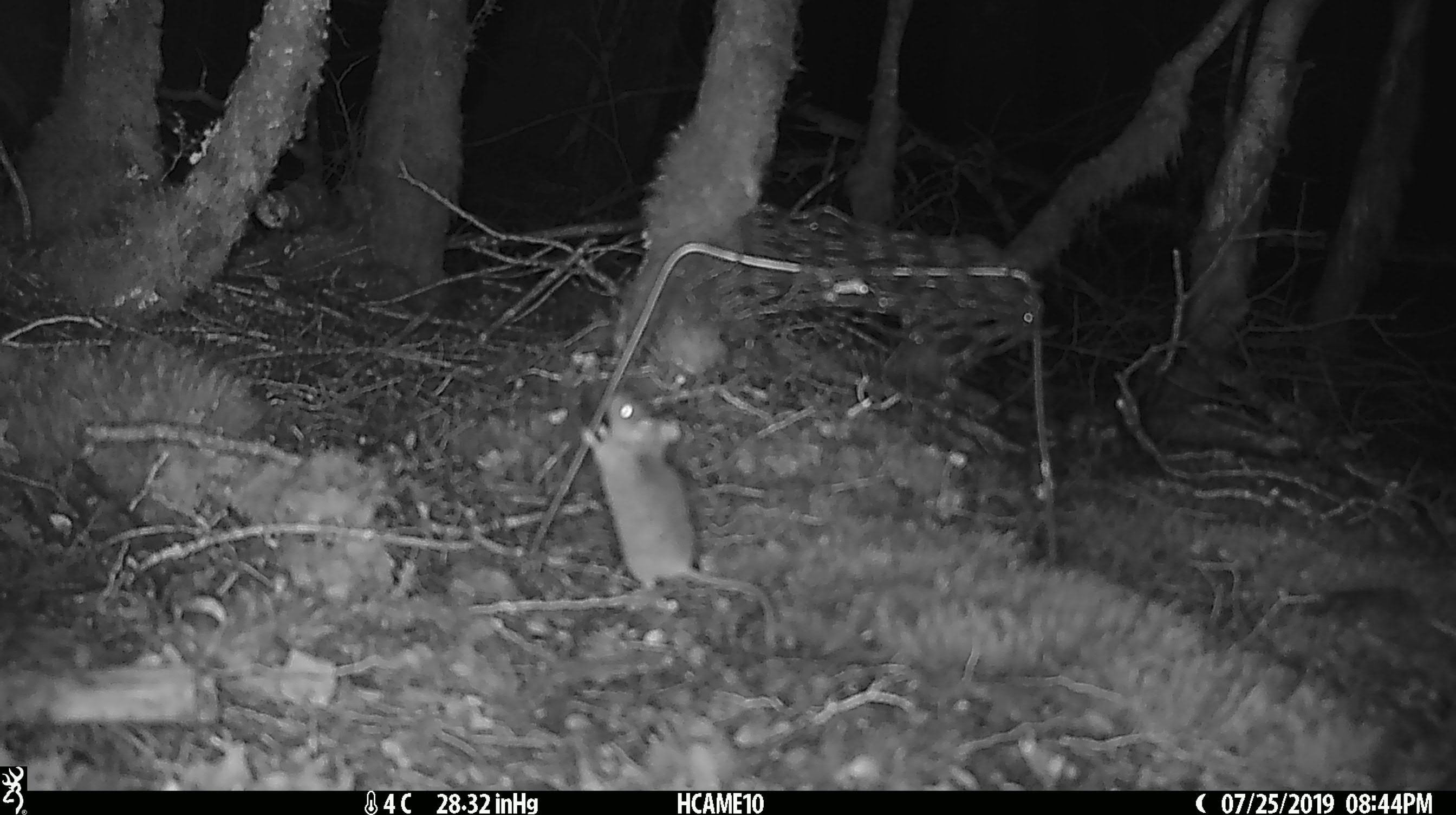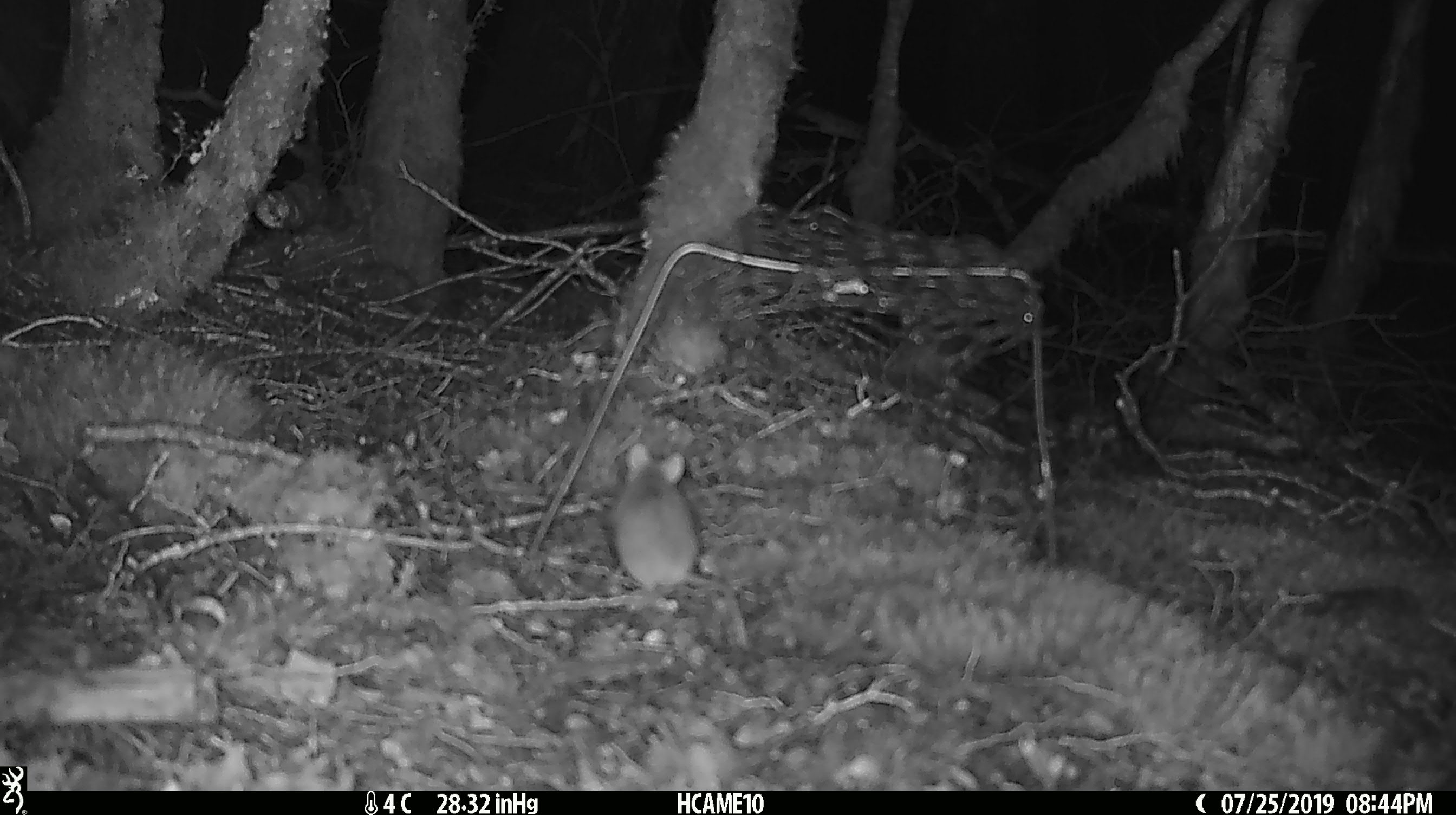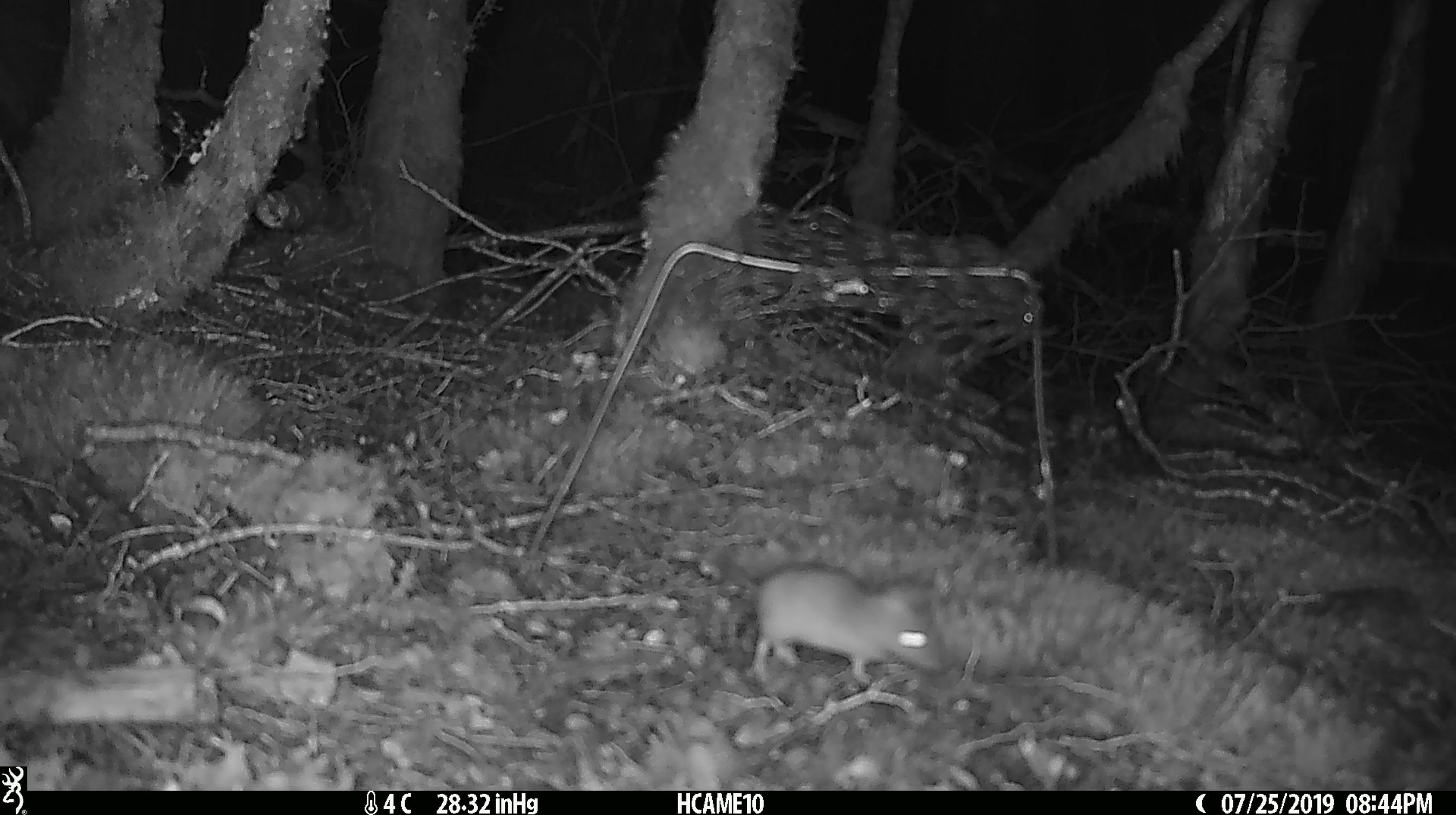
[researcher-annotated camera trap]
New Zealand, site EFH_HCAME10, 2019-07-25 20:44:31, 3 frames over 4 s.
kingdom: Animalia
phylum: Chordata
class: Mammalia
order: Rodentia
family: Muridae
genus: Mus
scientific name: Mus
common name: mouse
Mouse (Mus).